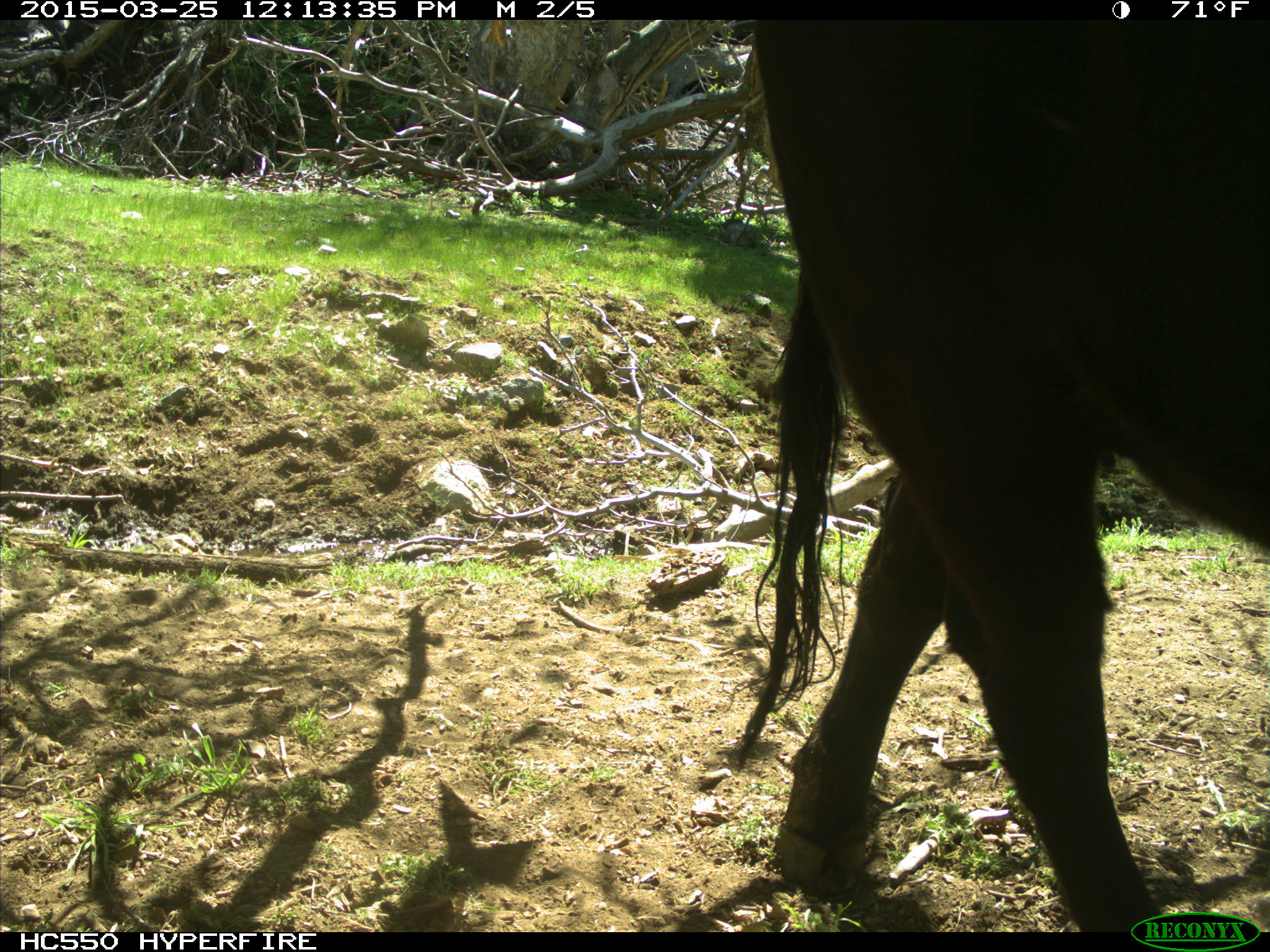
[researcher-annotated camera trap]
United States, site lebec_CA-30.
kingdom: Animalia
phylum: Chordata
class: Mammalia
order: Artiodactyla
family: Bovidae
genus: Bos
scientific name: Bos taurus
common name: domestic cow